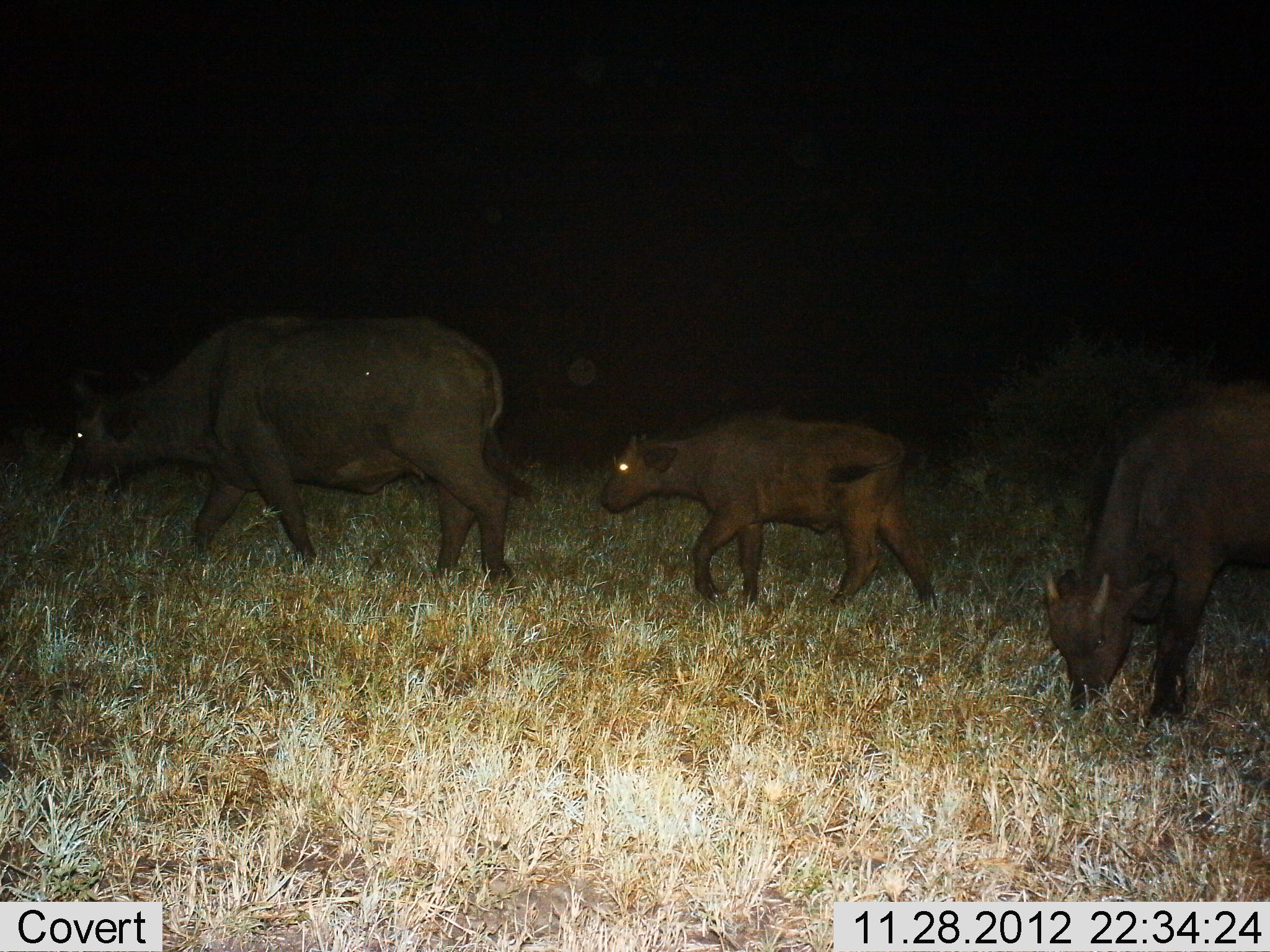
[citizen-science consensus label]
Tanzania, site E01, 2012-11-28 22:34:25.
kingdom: Animalia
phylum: Chordata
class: Mammalia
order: Artiodactyla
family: Bovidae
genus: Syncerus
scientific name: Syncerus caffer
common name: cape buffalo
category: buffalo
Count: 3.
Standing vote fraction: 6%.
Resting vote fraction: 0%.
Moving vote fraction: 100%.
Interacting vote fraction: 0%.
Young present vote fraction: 71%.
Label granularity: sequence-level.